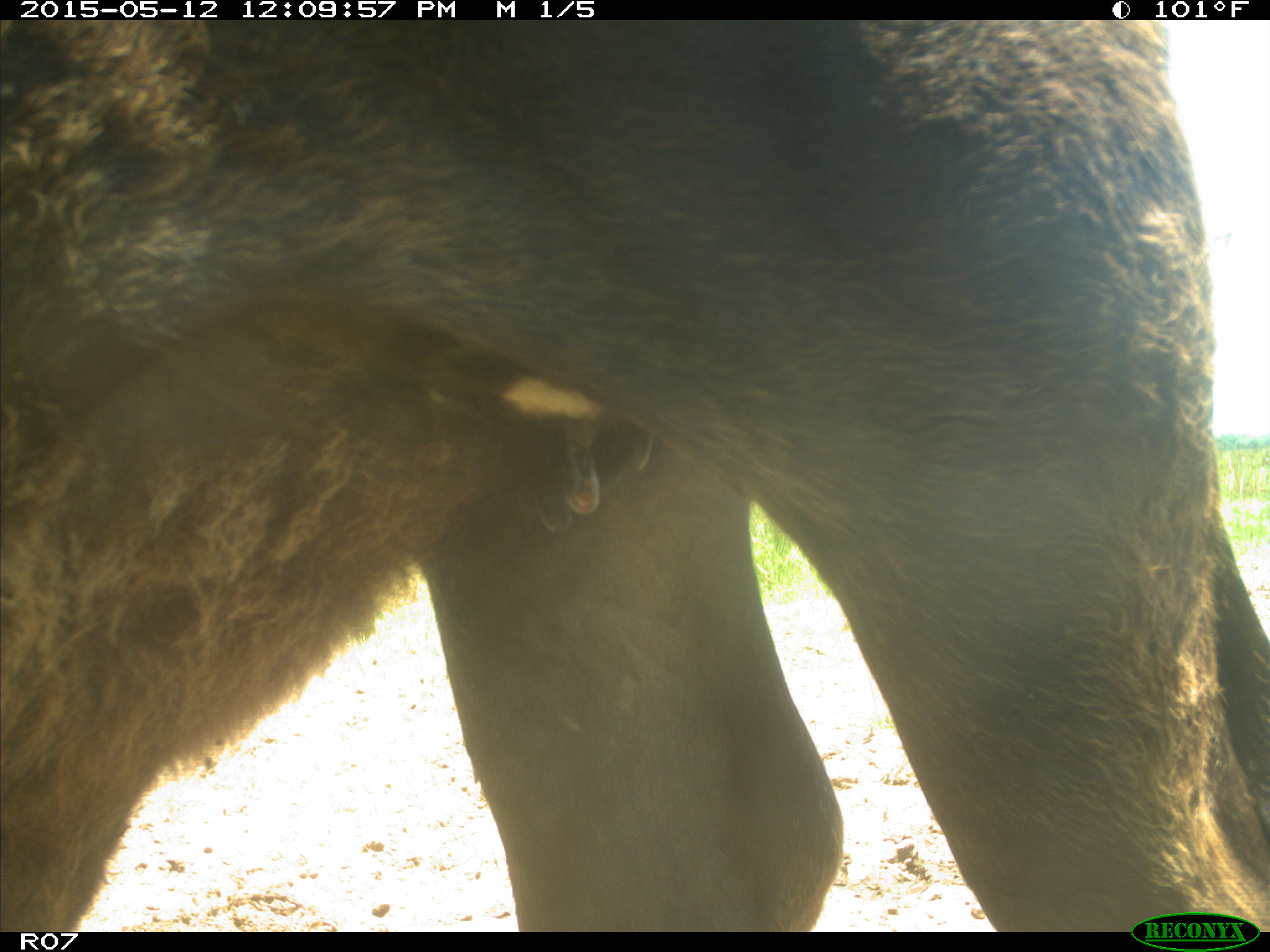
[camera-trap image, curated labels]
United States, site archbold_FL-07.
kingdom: Animalia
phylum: Chordata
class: Mammalia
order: Artiodactyla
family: Bovidae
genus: Bos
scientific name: Bos taurus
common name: domestic cow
Bos taurus (domestic cow).